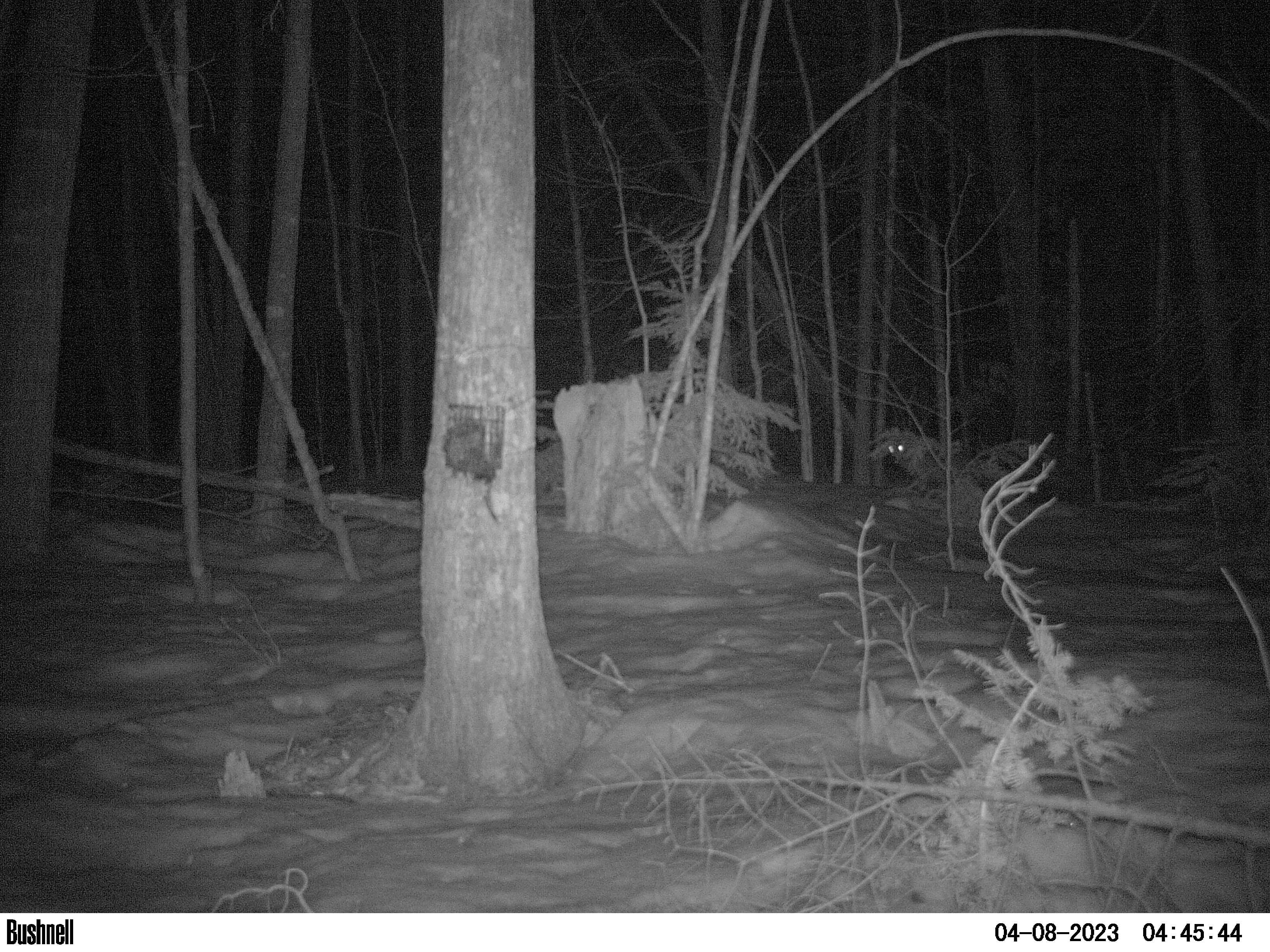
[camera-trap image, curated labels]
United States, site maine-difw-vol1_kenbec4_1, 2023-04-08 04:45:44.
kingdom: Animalia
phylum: Chordata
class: Mammalia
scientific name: Mammalia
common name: mammal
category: mammal sp.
Mammal sp. (mammal) (Mammalia).